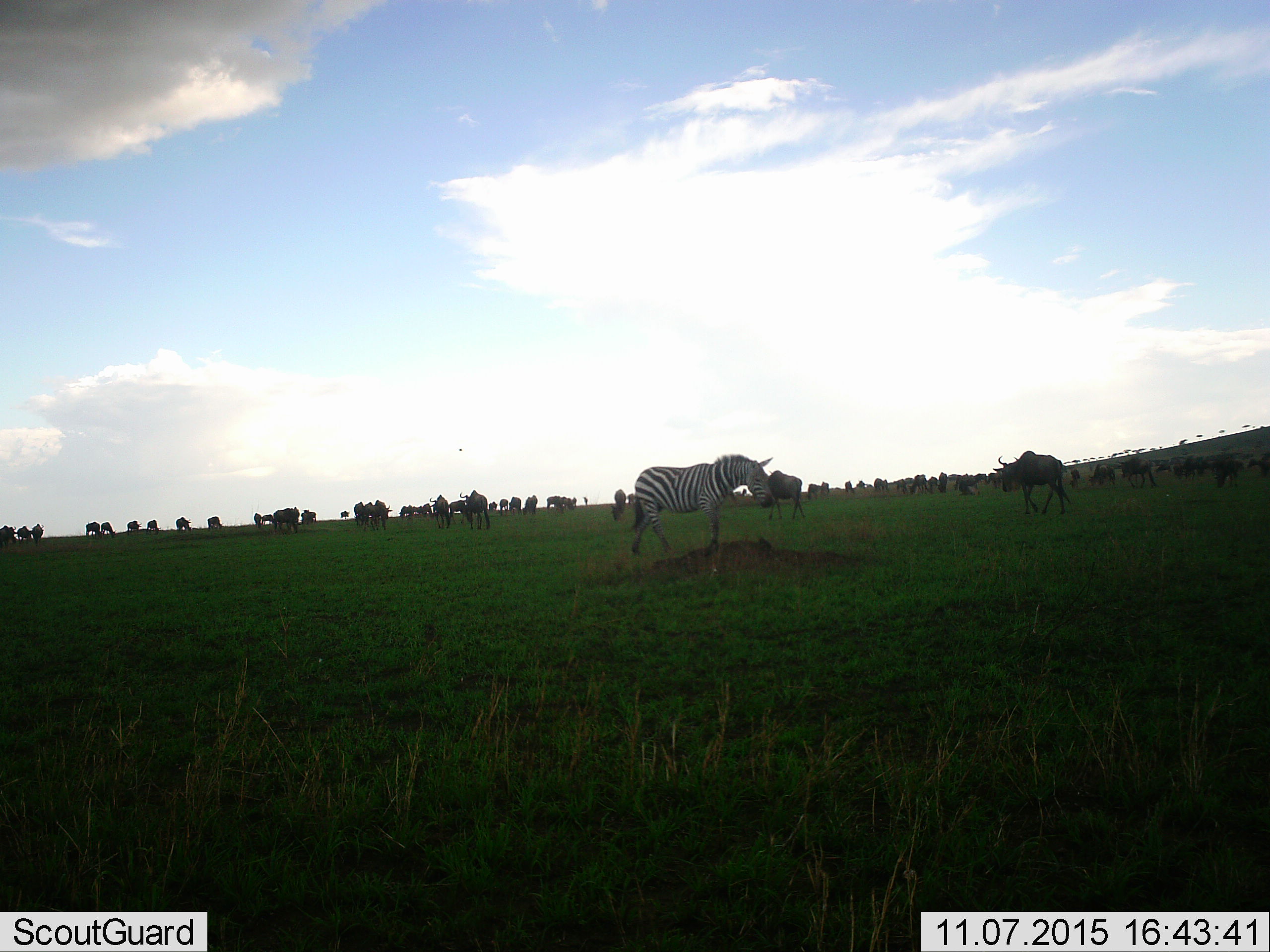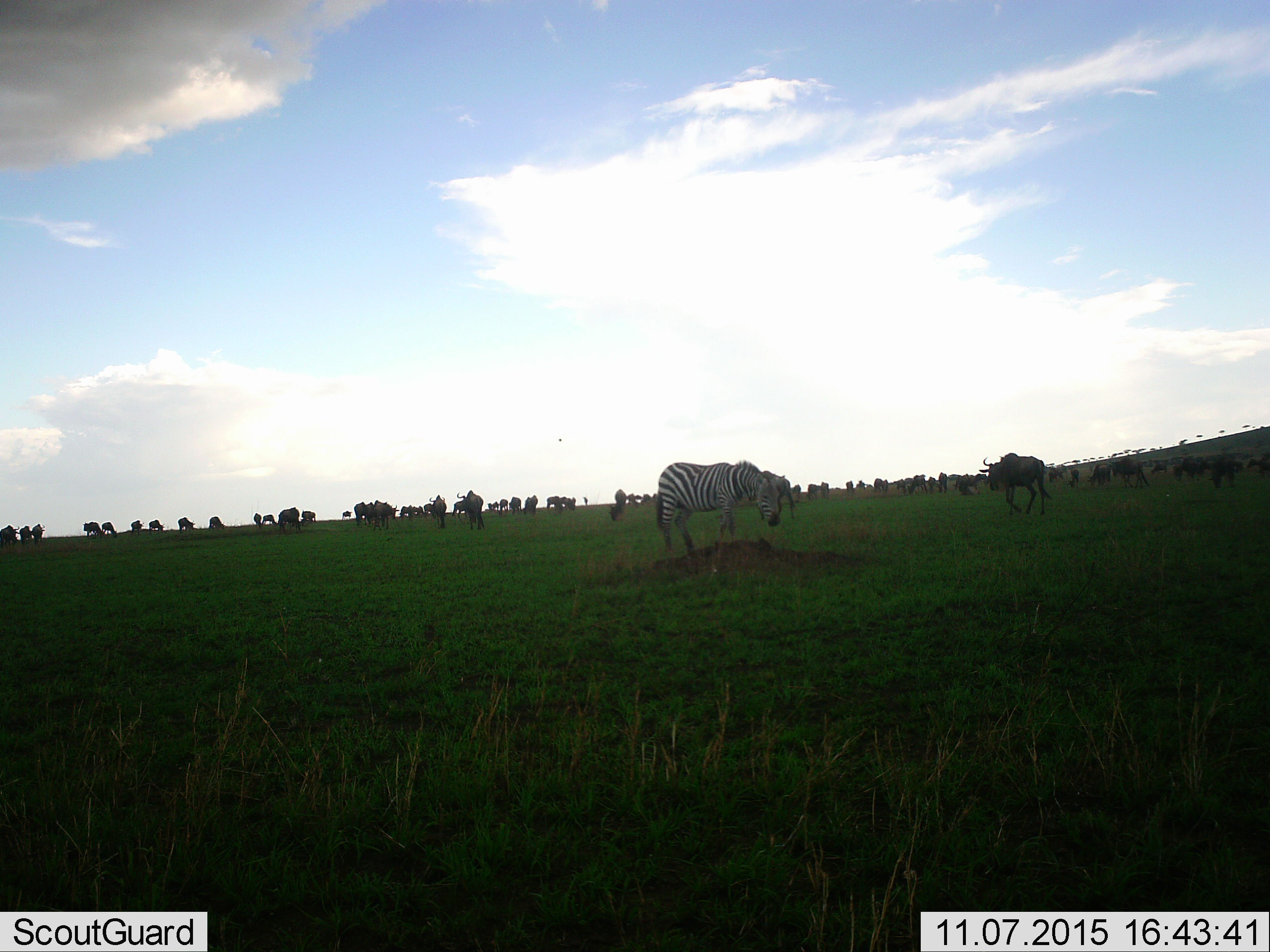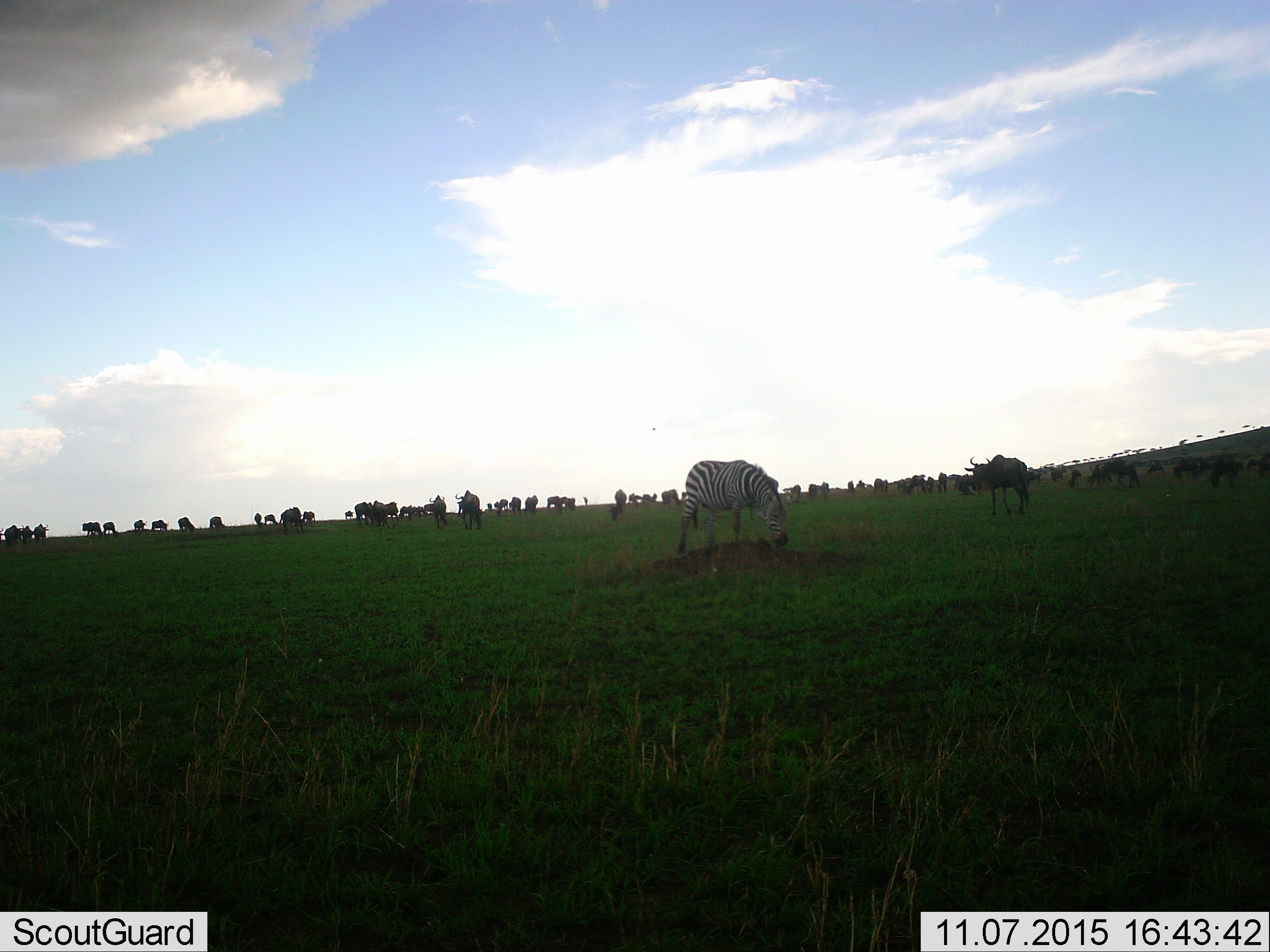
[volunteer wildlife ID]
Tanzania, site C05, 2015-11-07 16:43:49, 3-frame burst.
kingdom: Animalia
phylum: Chordata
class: Mammalia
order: Artiodactyla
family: Bovidae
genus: Connochaetes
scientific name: Connochaetes taurinus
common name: blue wildebeest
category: wildebeest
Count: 51+.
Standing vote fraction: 81%.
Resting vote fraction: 25%.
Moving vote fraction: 81%.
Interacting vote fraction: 38%.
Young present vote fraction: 19%.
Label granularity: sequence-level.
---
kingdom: Animalia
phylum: Chordata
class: Mammalia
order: Perissodactyla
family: Equidae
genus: Equus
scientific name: Equus quagga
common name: plains zebra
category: zebra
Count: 1.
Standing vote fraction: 32%.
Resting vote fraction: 0%.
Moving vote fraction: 68%.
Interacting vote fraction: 0%.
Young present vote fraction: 0%.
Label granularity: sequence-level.